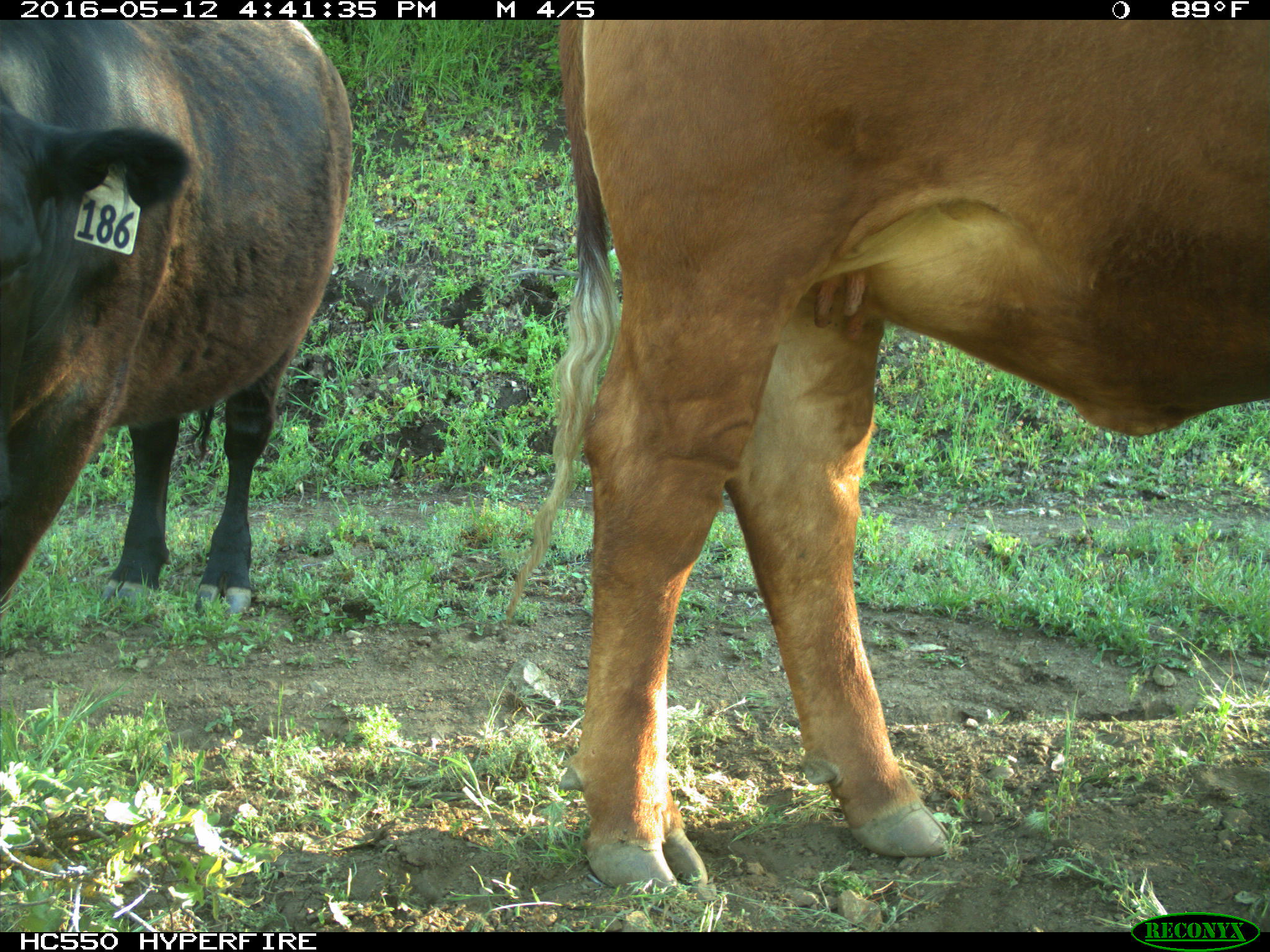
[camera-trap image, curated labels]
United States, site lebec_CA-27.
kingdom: Animalia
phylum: Chordata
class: Mammalia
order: Artiodactyla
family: Bovidae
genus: Bos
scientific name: Bos taurus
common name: domestic cow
Bos taurus (domestic cow).